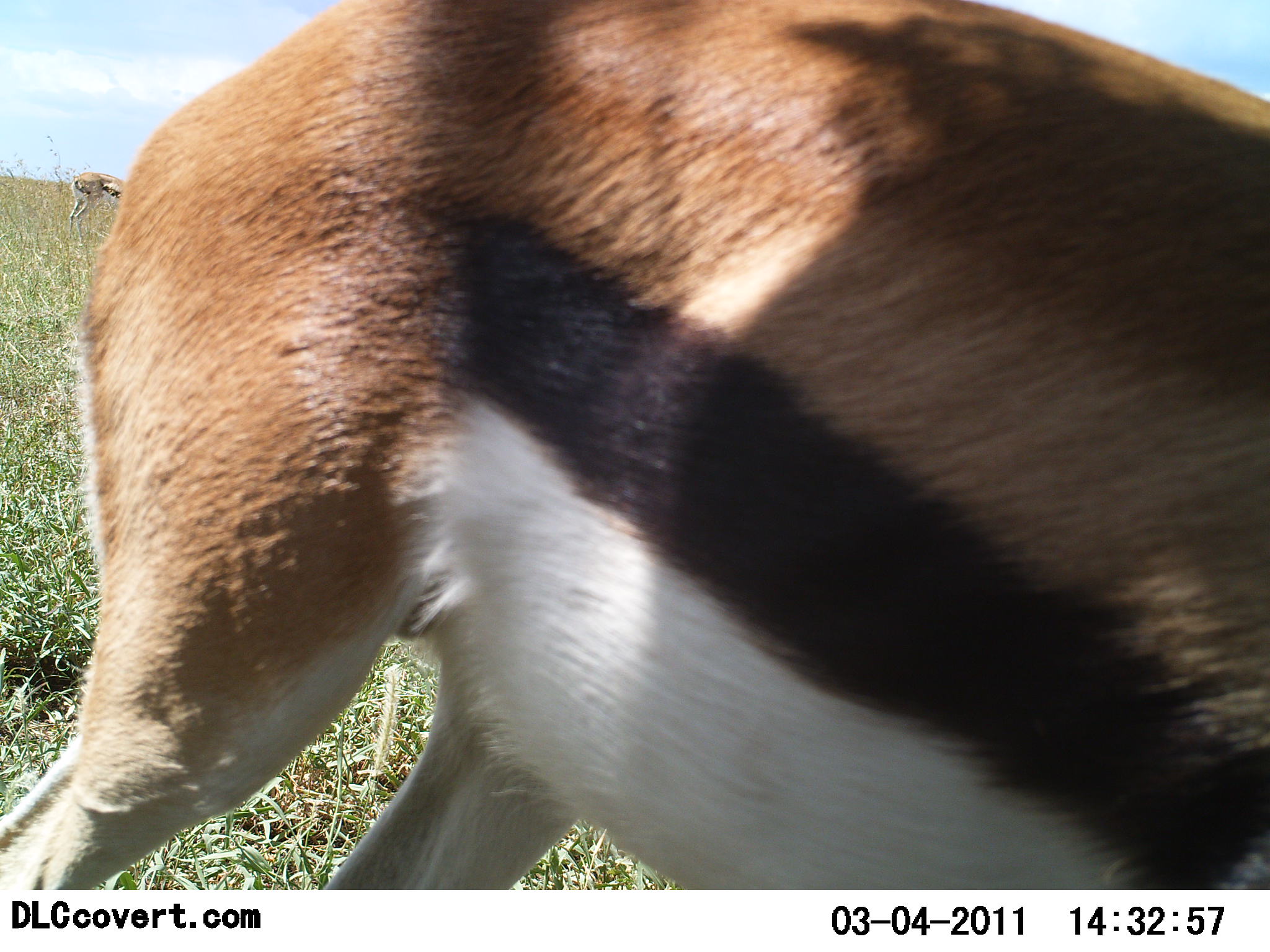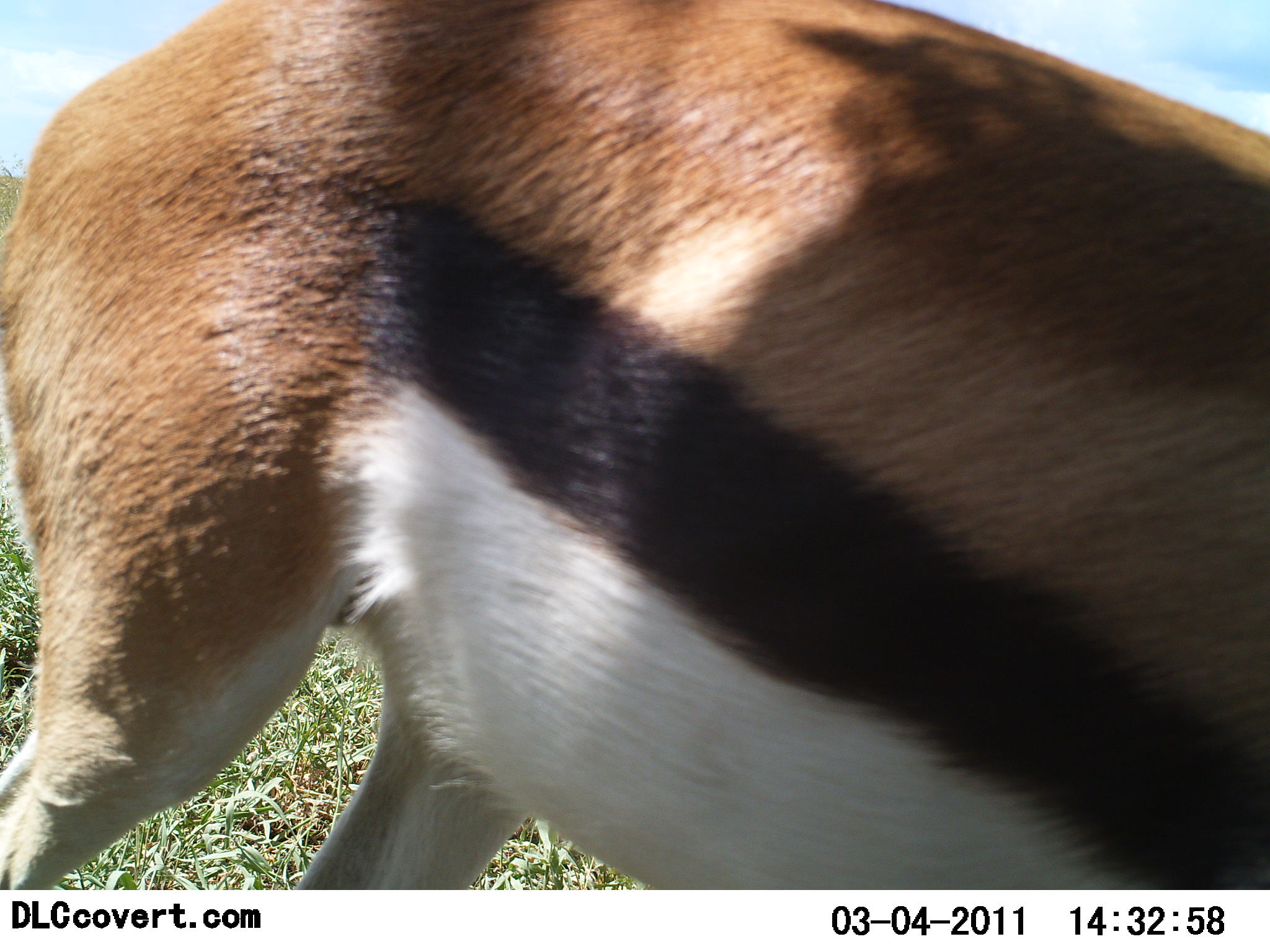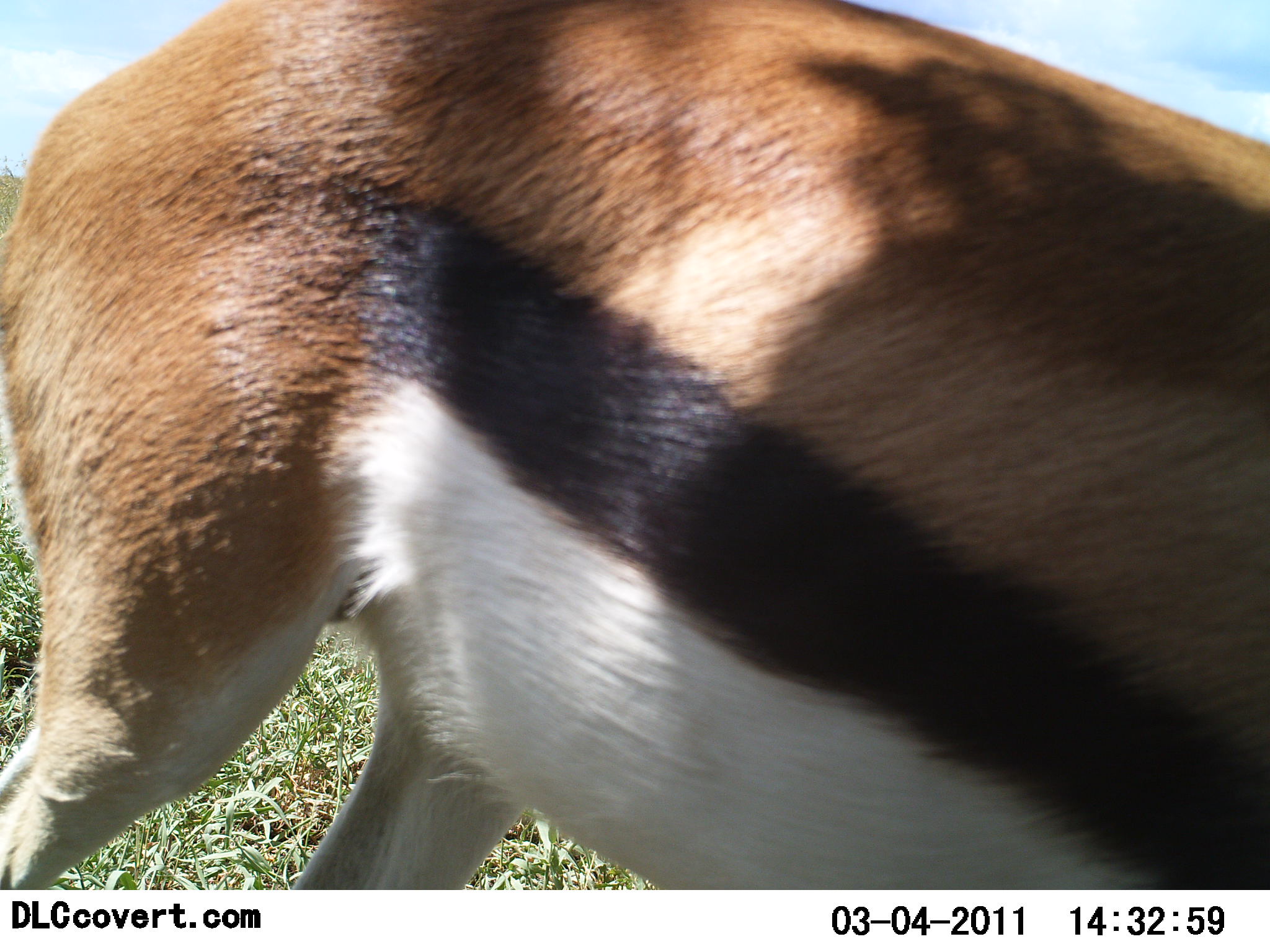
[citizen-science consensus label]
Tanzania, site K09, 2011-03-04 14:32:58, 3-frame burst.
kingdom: Animalia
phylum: Chordata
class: Mammalia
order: Artiodactyla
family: Bovidae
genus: Eudorcas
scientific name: Eudorcas thomsonii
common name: thomson's gazelle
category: gazellethomsons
Gazellethomsons (thomson's gazelle) (Eudorcas thomsonii), count 1. Behavior (volunteer vote fractions): standing 70%, resting 0%, moving 0%, interacting 0%. Young present (vote fraction): 0%. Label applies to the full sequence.